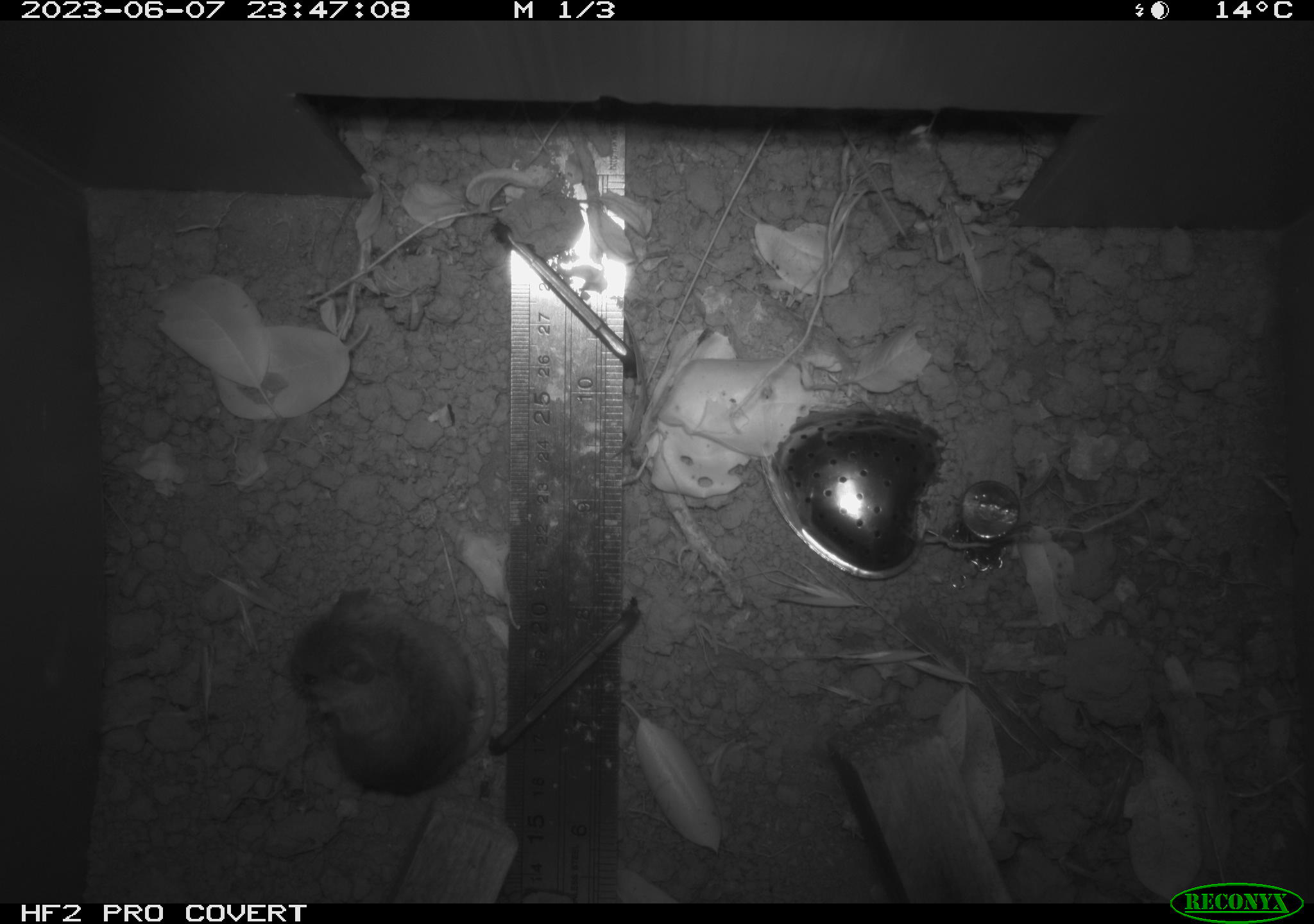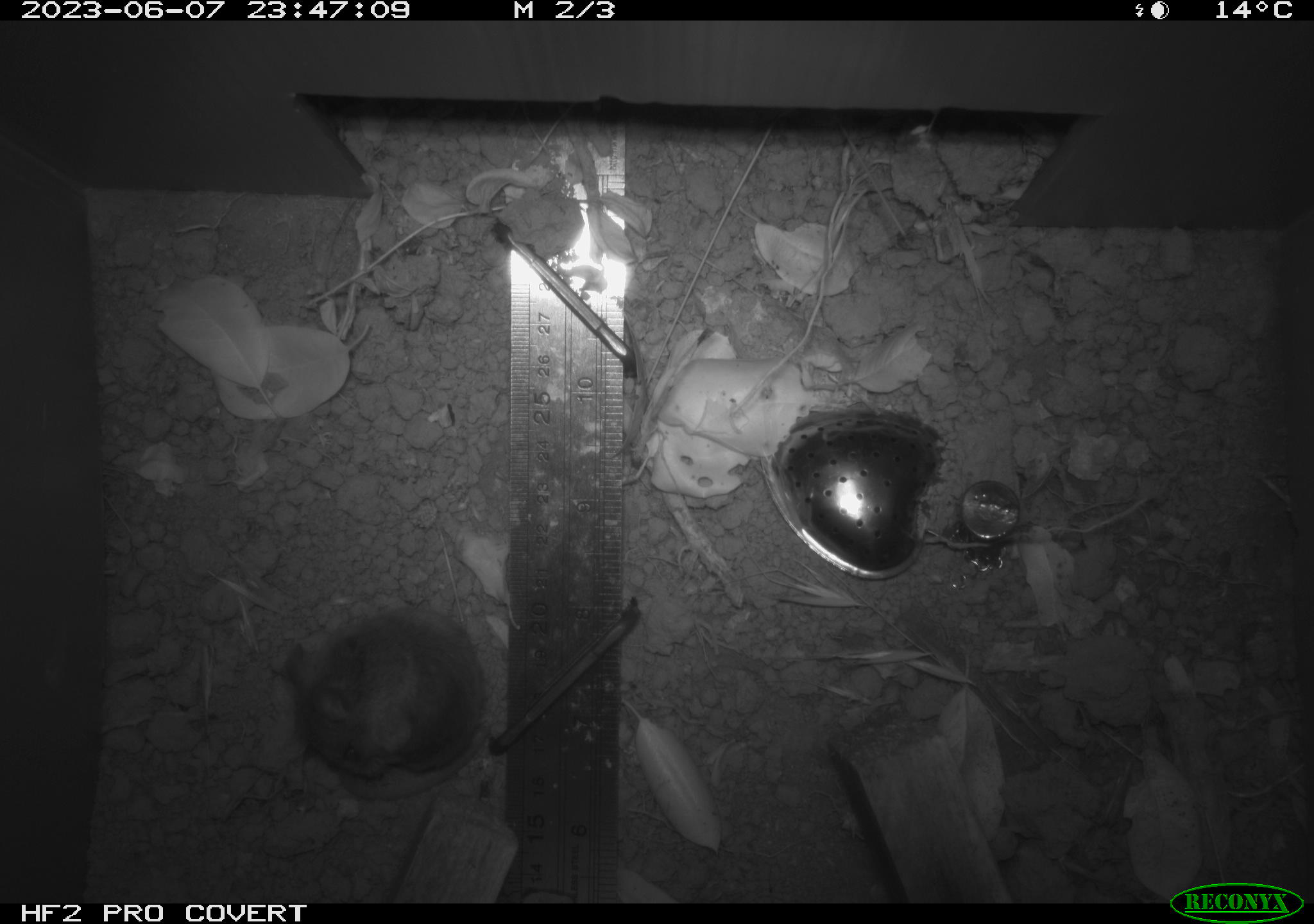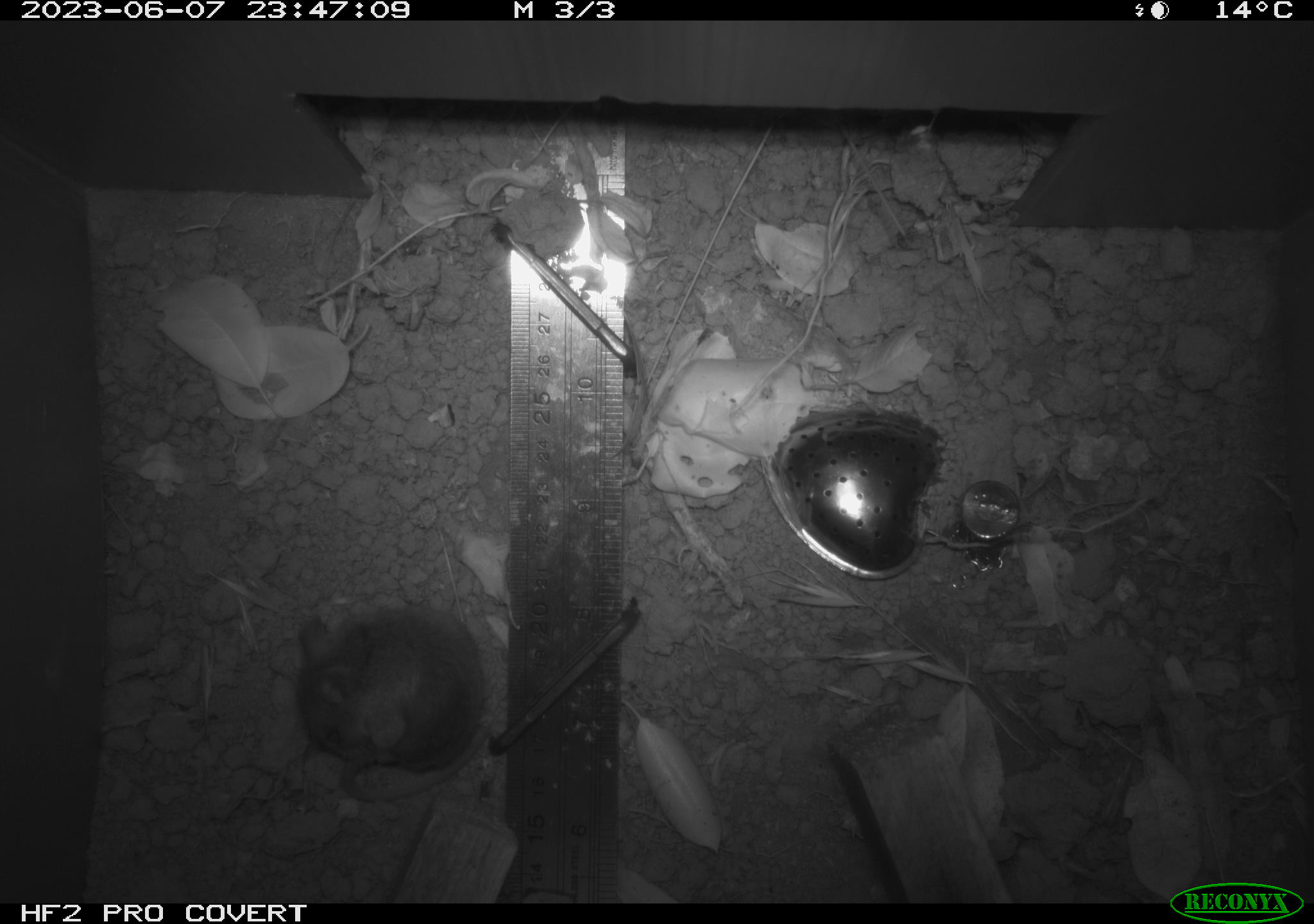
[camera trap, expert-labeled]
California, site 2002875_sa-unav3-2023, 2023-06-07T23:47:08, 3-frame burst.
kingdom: Animalia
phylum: Chordata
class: Mammalia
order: Rodentia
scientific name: Rodentia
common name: mouse species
Mouse species (Rodentia).